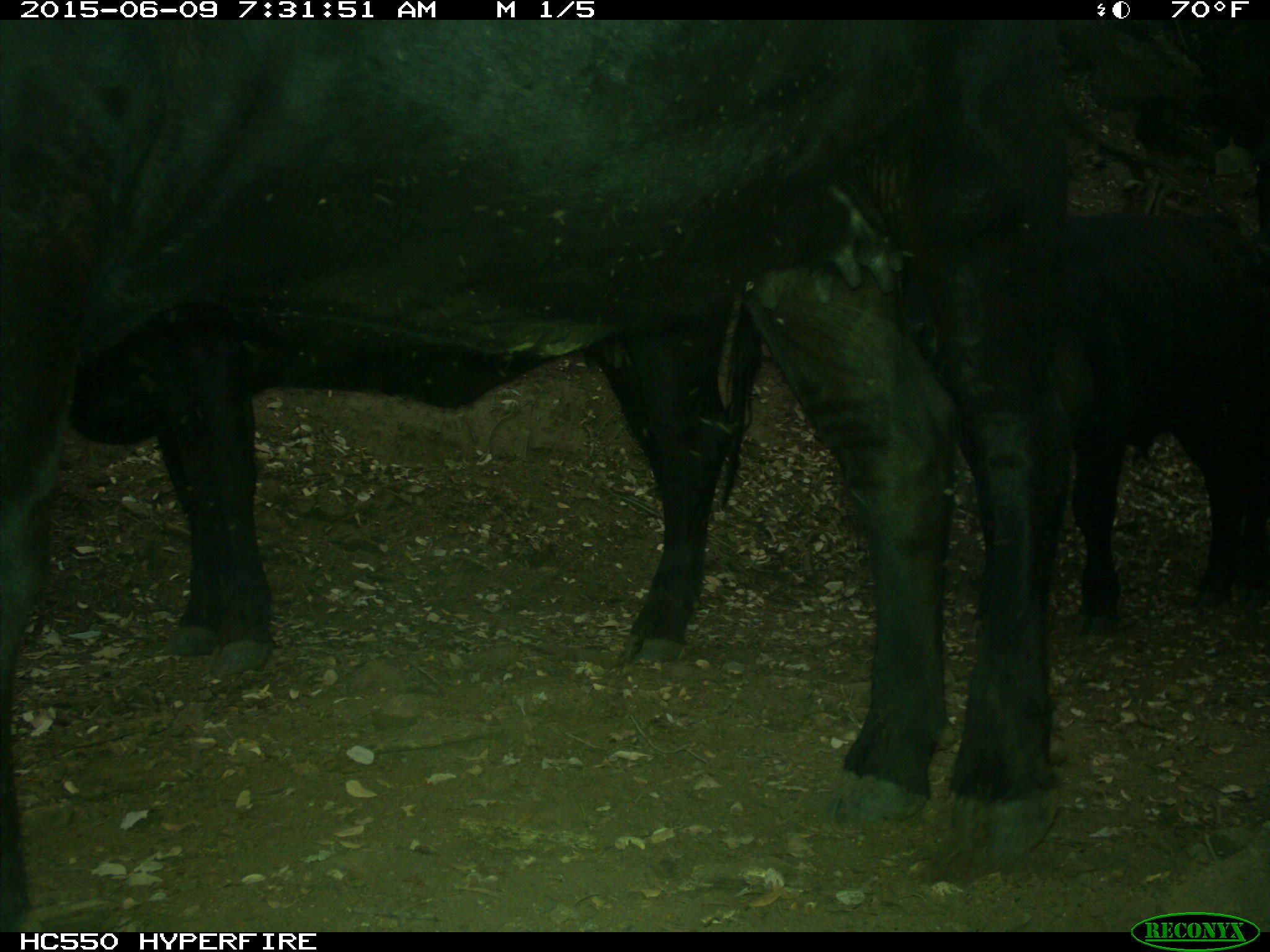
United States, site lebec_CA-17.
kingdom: Animalia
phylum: Chordata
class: Mammalia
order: Artiodactyla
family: Bovidae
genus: Bos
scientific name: Bos taurus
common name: domestic cow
Bos taurus (domestic cow).